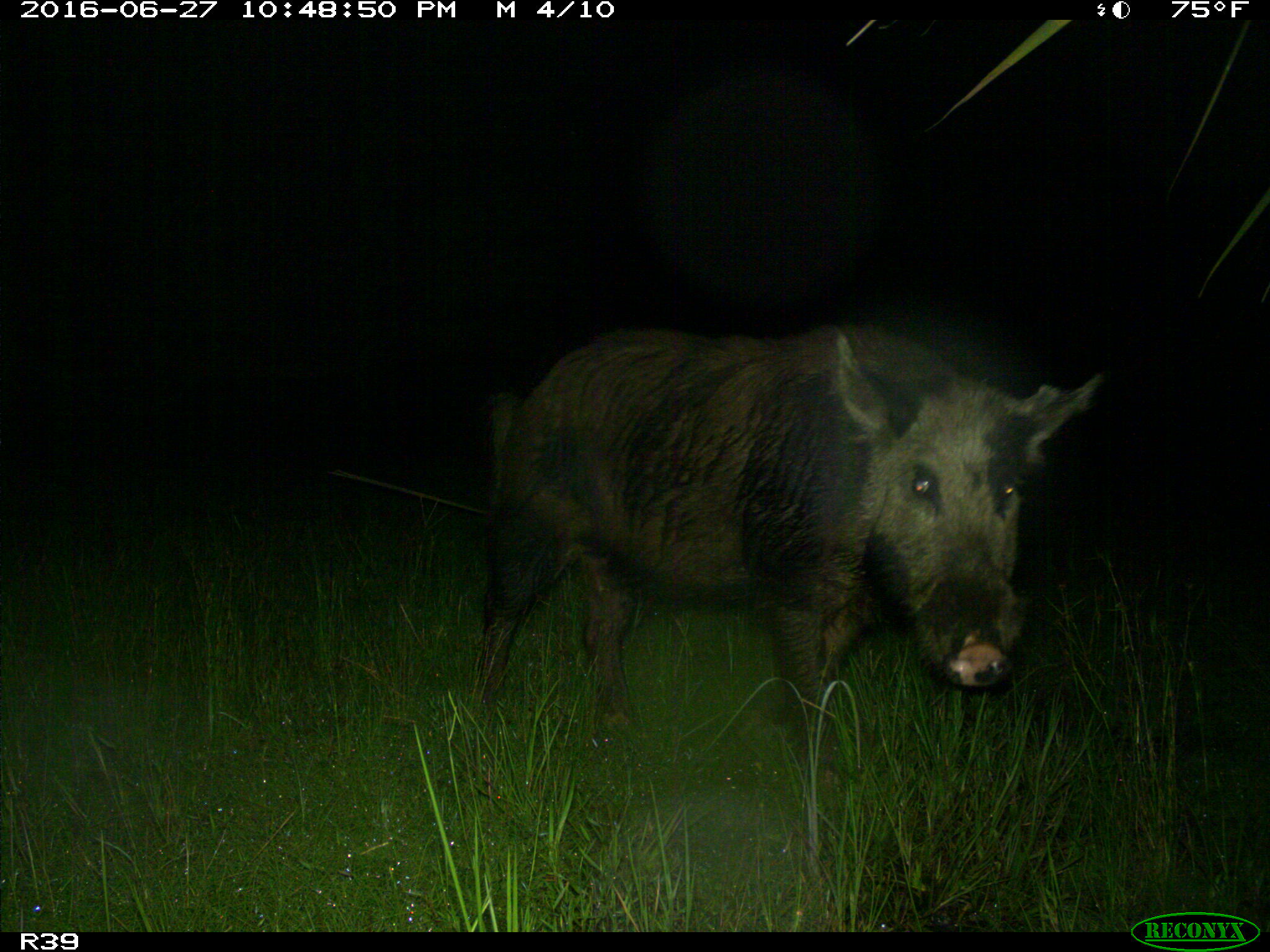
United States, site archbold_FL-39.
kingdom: Animalia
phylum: Chordata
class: Mammalia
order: Artiodactyla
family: Suidae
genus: Sus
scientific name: Sus scrofa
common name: wild boar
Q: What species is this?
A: Sus scrofa (wild boar).